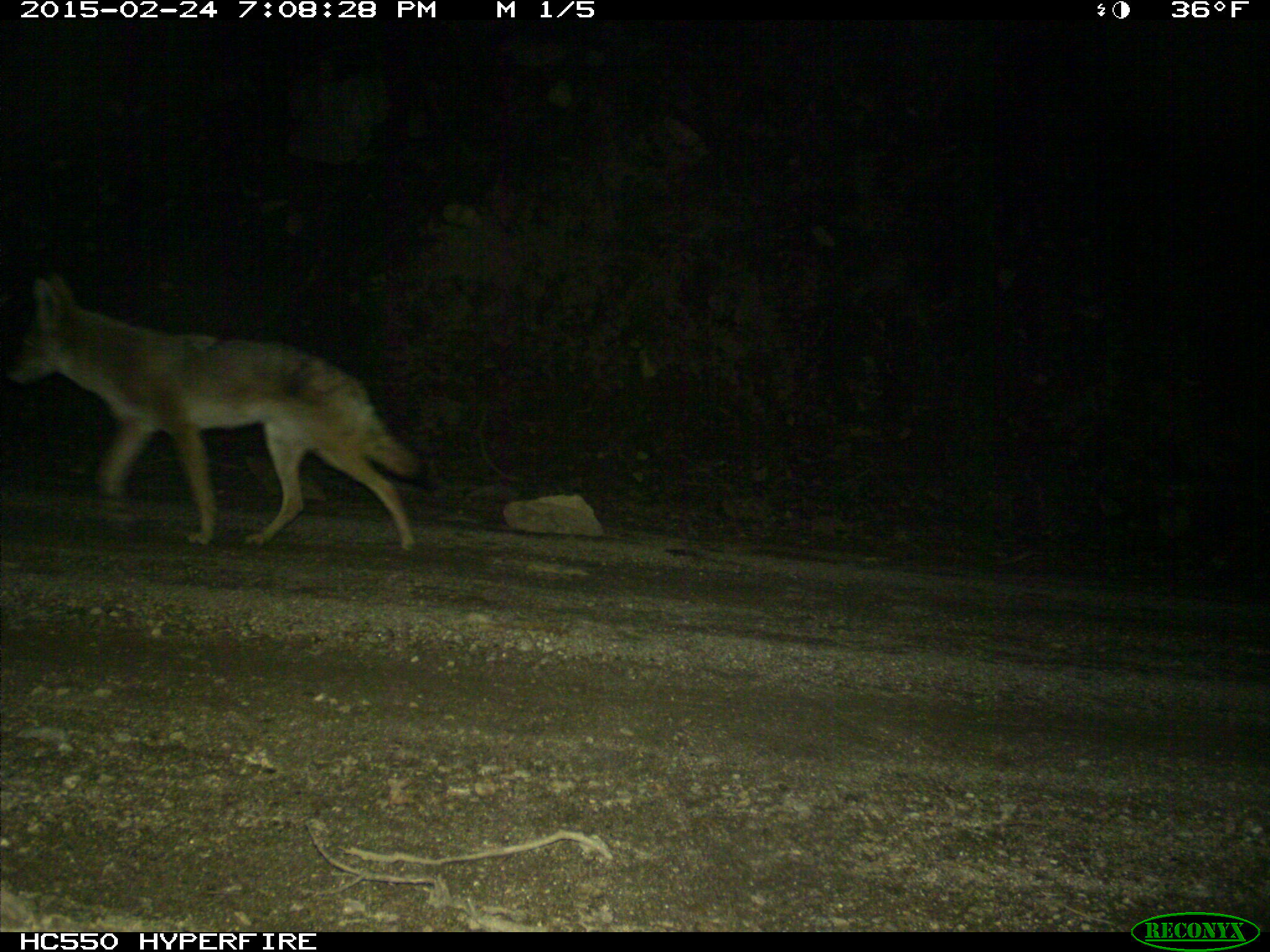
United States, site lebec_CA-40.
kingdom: Animalia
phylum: Chordata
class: Mammalia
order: Carnivora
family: Canidae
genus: Canis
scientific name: Canis latrans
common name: coyote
Canis latrans (coyote).